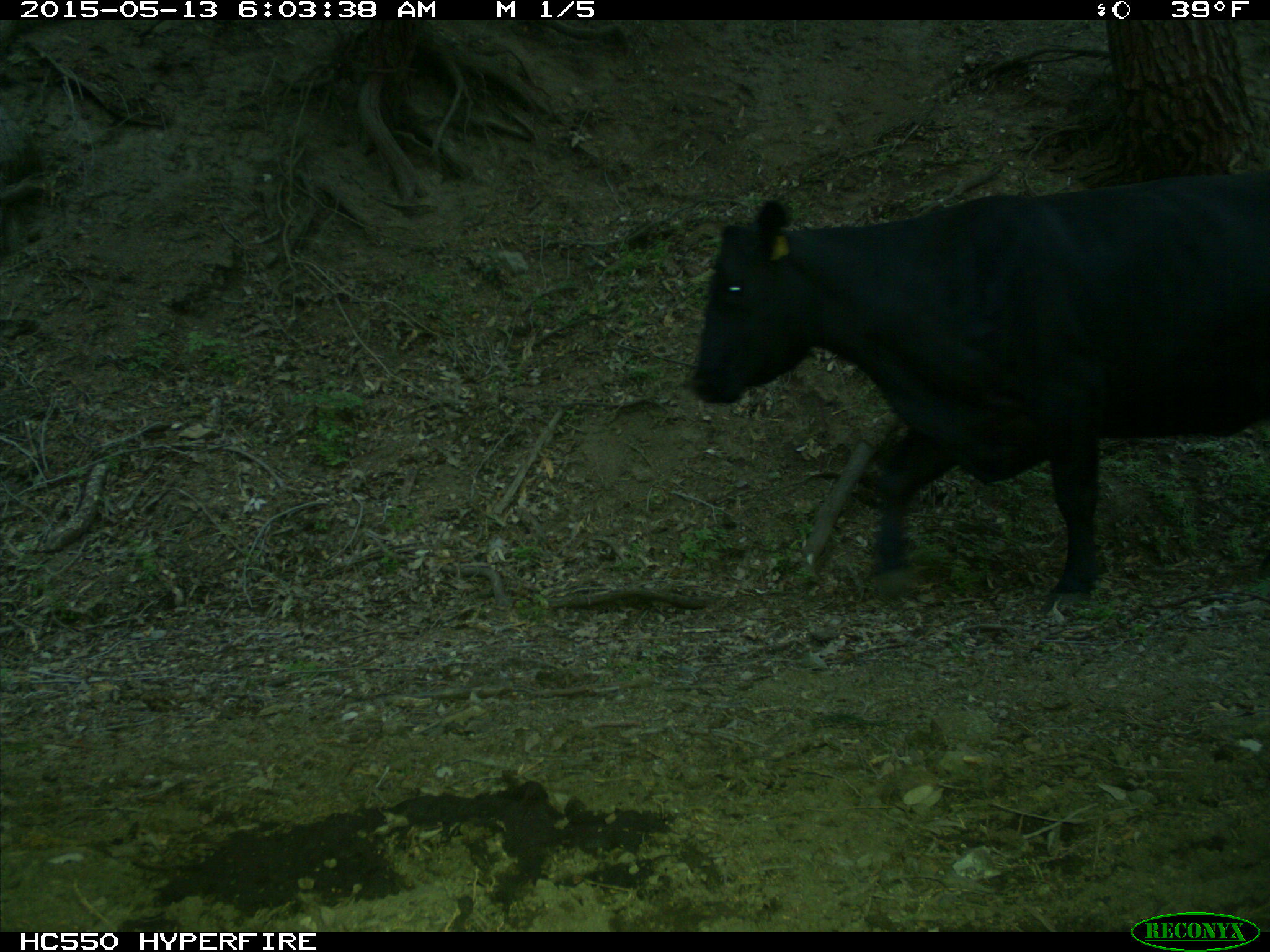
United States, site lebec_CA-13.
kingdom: Animalia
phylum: Chordata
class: Mammalia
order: Artiodactyla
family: Bovidae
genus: Bos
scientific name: Bos taurus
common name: domestic cow